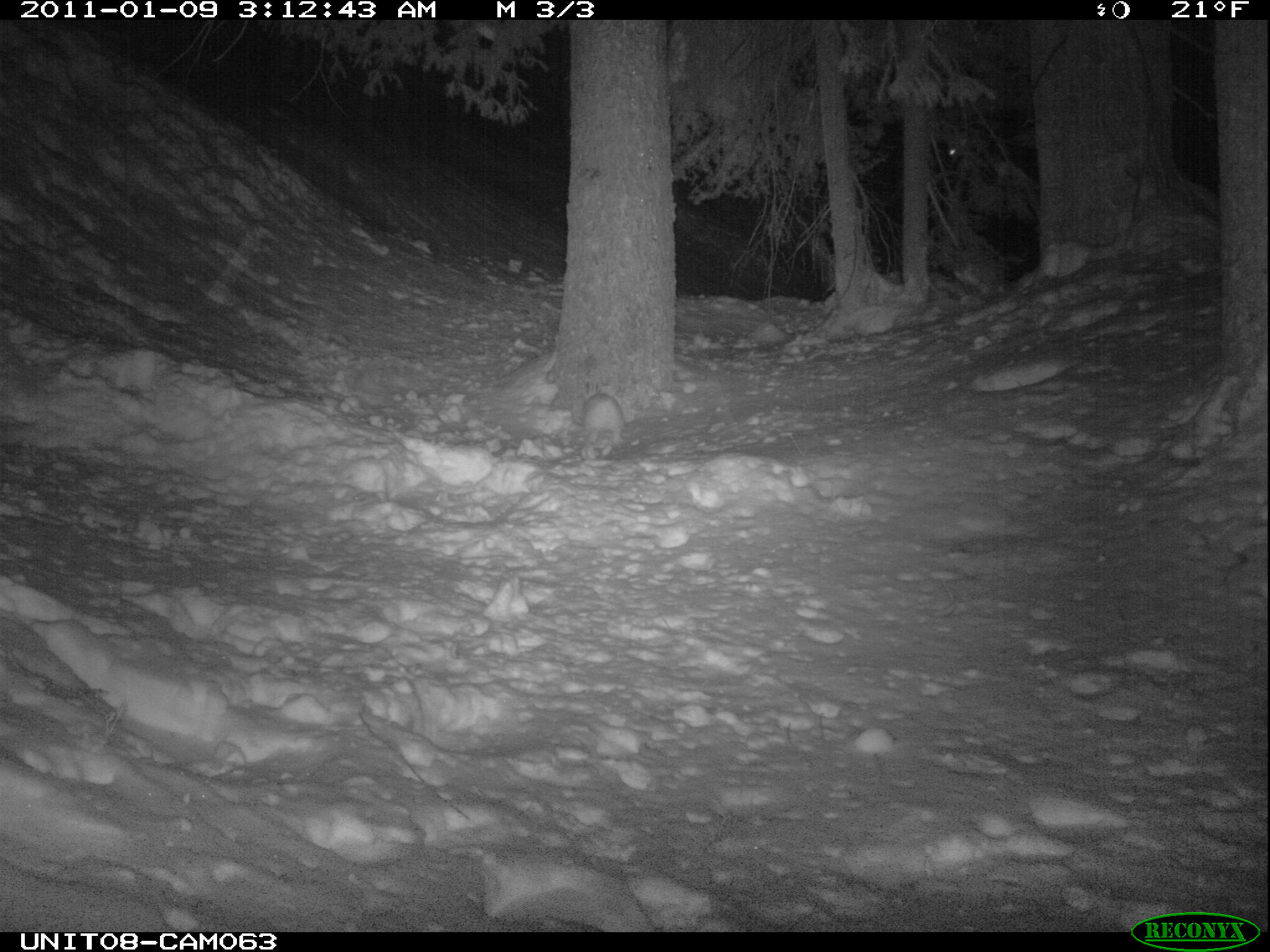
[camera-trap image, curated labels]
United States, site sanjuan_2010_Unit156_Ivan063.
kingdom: Animalia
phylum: Chordata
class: Mammalia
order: Lagomorpha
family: Leporidae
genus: Lepus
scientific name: Lepus americanus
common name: snowshoe hare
Lepus americanus (snowshoe hare).